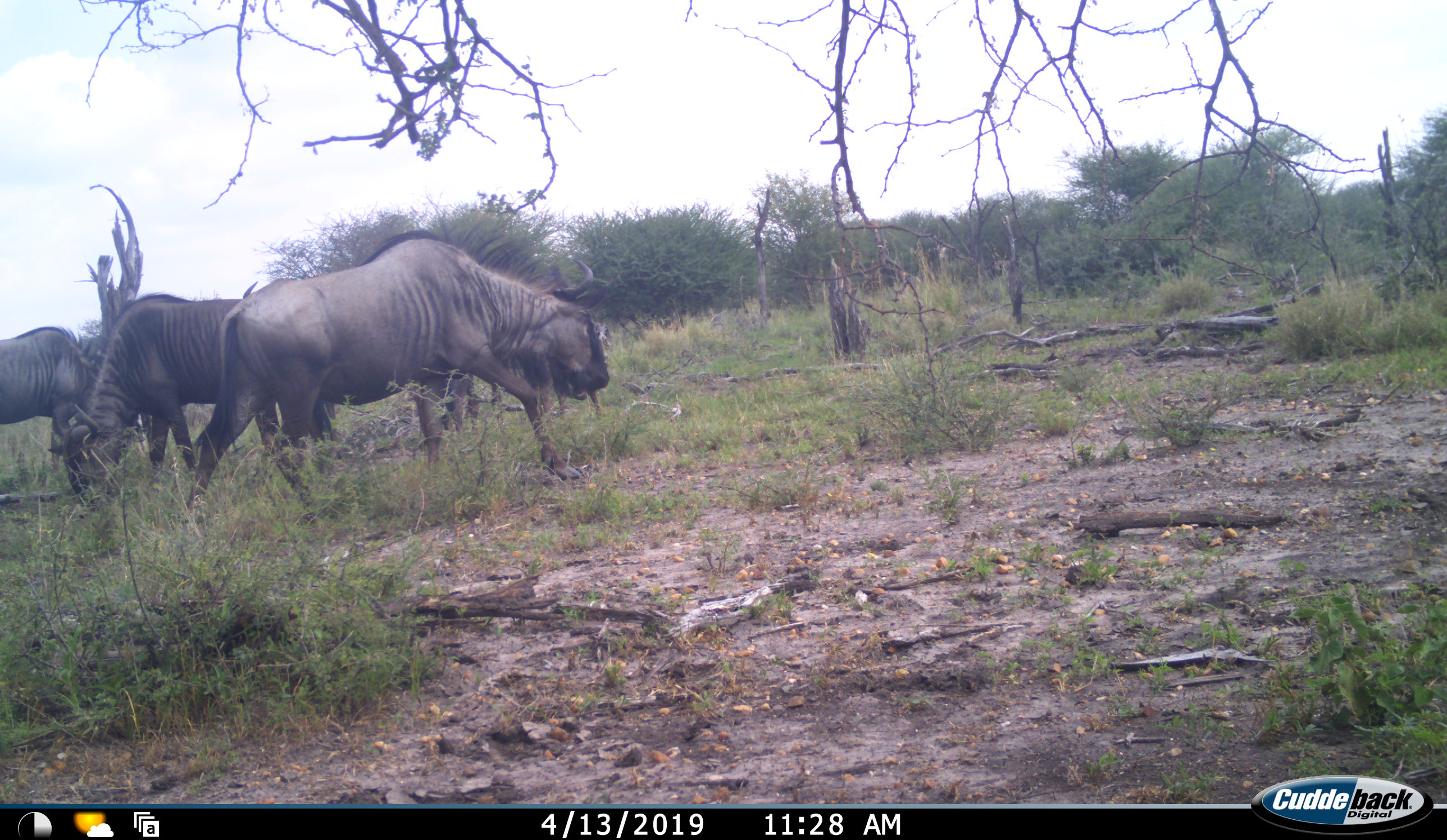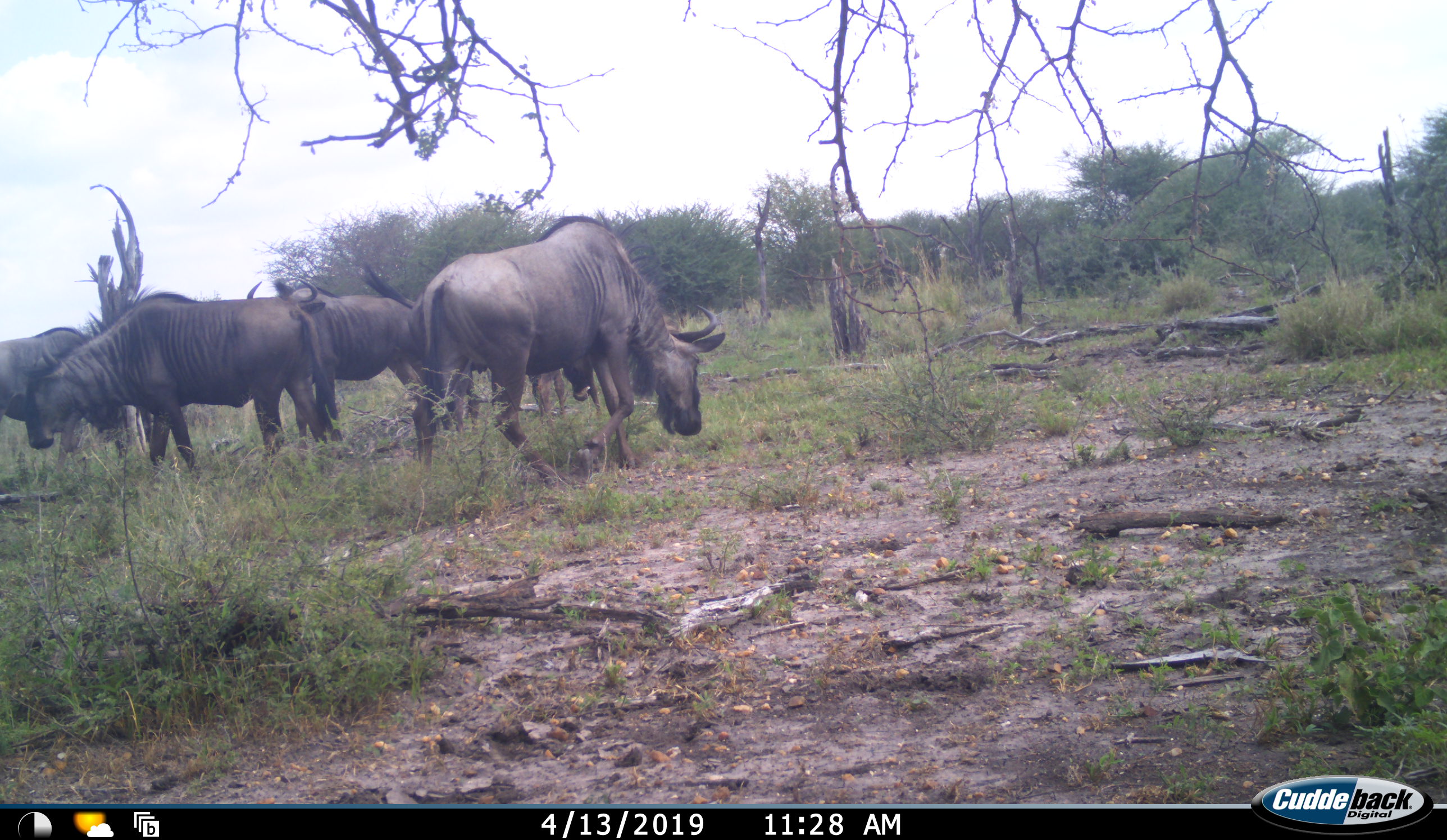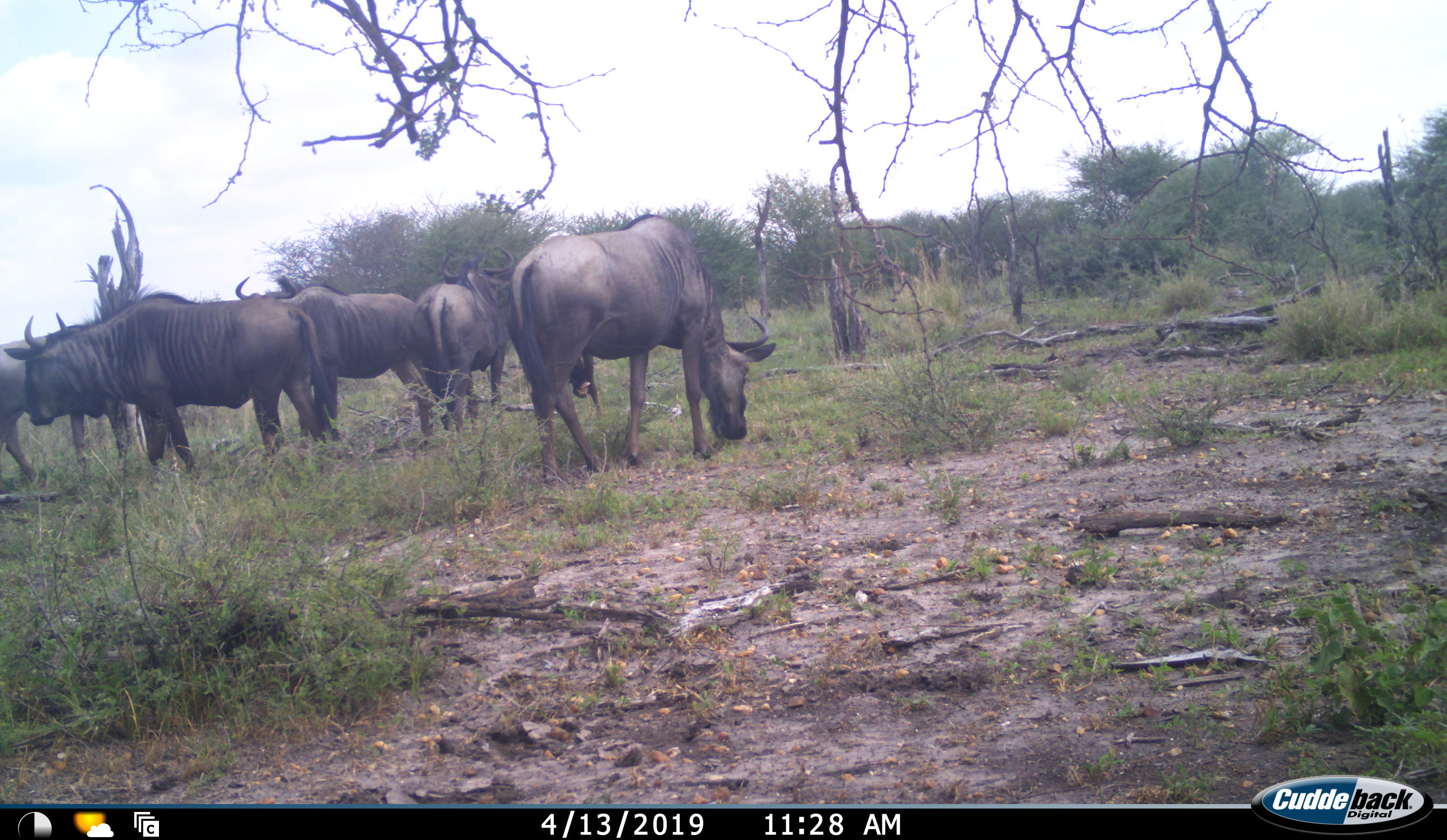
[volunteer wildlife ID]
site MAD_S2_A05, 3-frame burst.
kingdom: Animalia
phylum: Chordata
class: Mammalia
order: Artiodactyla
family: Bovidae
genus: Connochaetes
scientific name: Connochaetes taurinus taurinus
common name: blue wildebeest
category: wildebeestblue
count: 5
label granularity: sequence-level